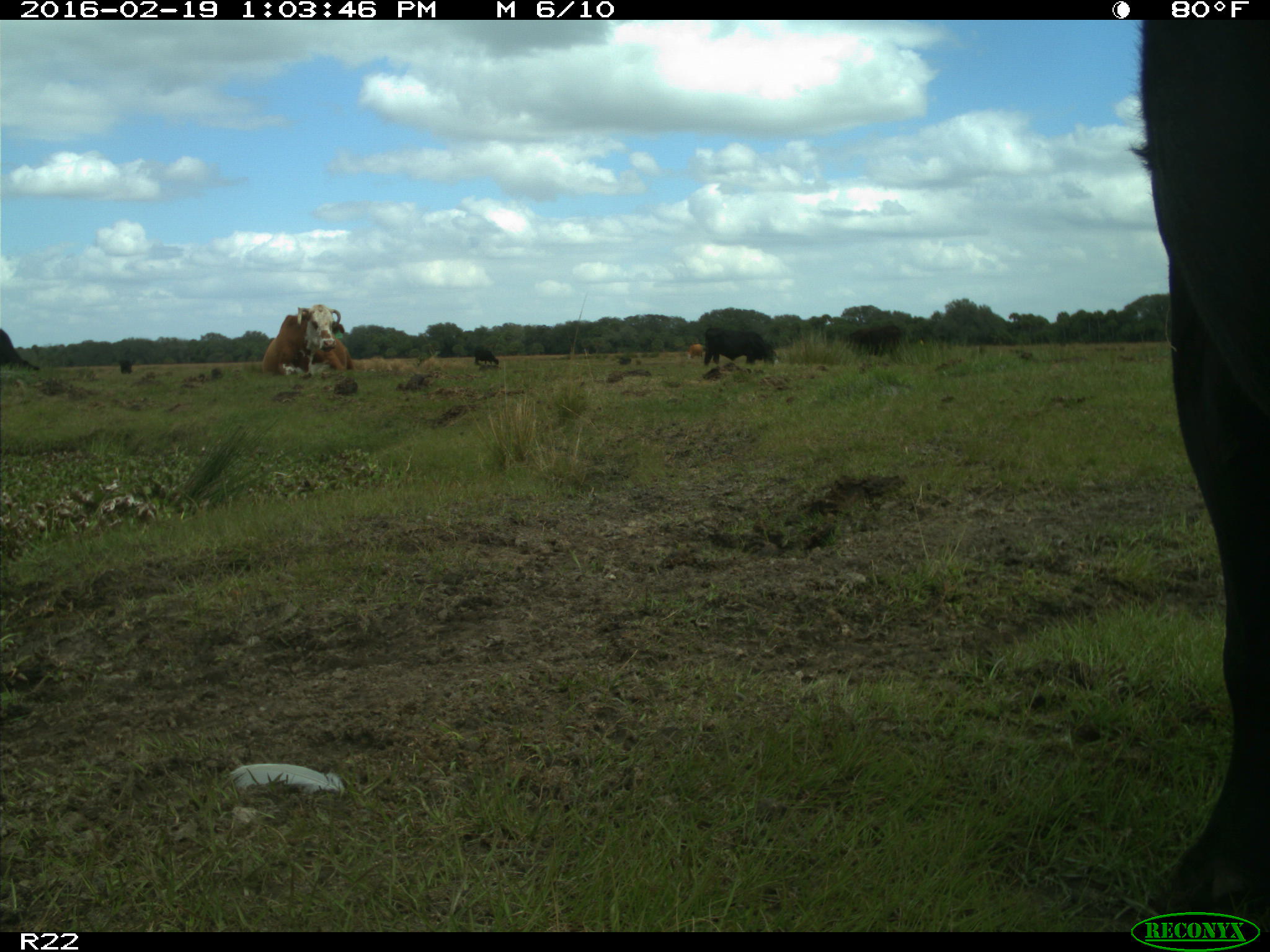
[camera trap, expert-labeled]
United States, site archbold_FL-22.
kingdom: Animalia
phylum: Chordata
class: Mammalia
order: Artiodactyla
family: Bovidae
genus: Bos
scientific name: Bos taurus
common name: domestic cow